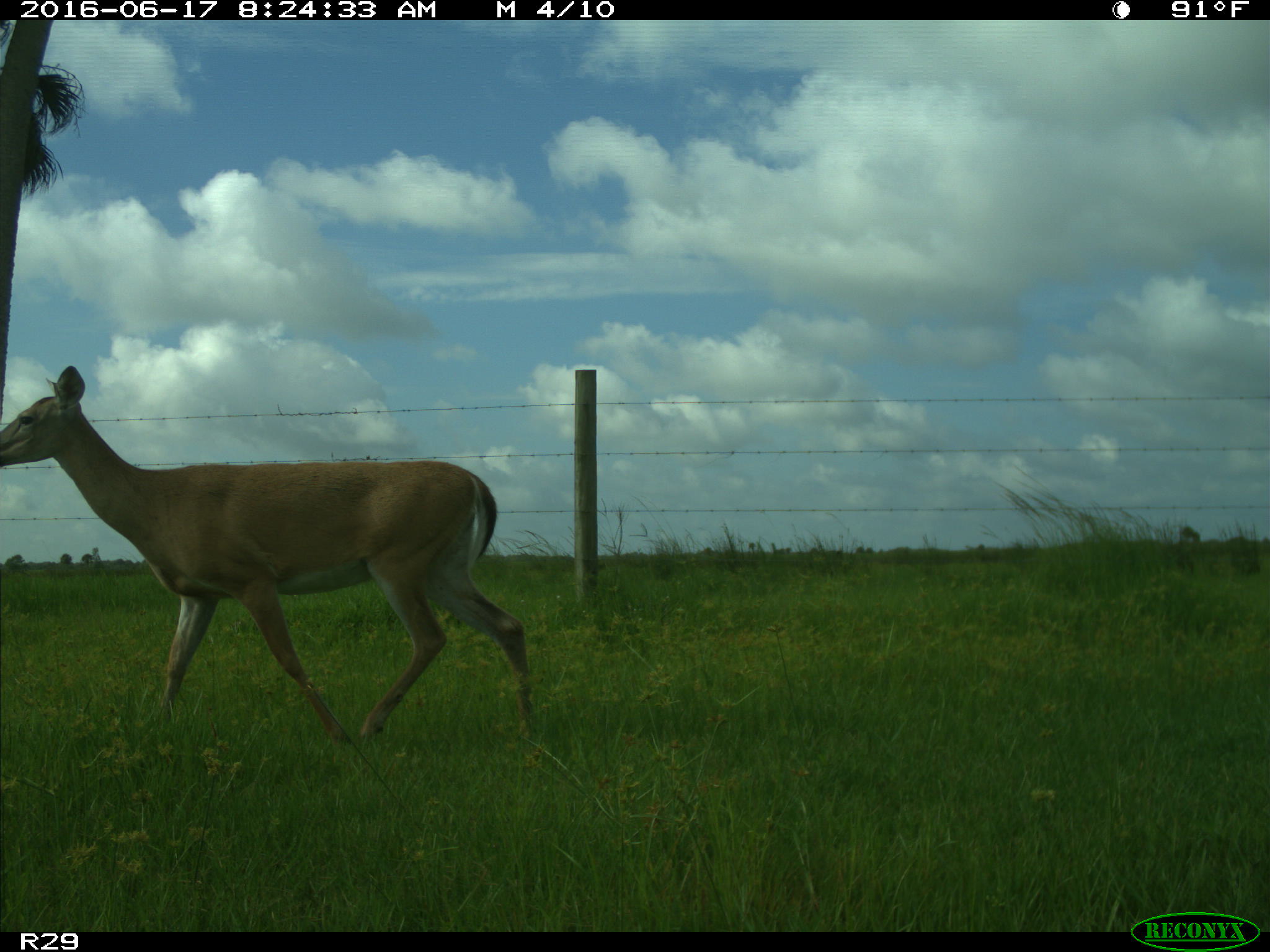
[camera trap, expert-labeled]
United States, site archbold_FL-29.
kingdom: Animalia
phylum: Chordata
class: Mammalia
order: Artiodactyla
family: Cervidae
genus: Odocoileus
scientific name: Odocoileus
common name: deer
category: unidentified deer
Unidentified deer (deer) (Odocoileus).